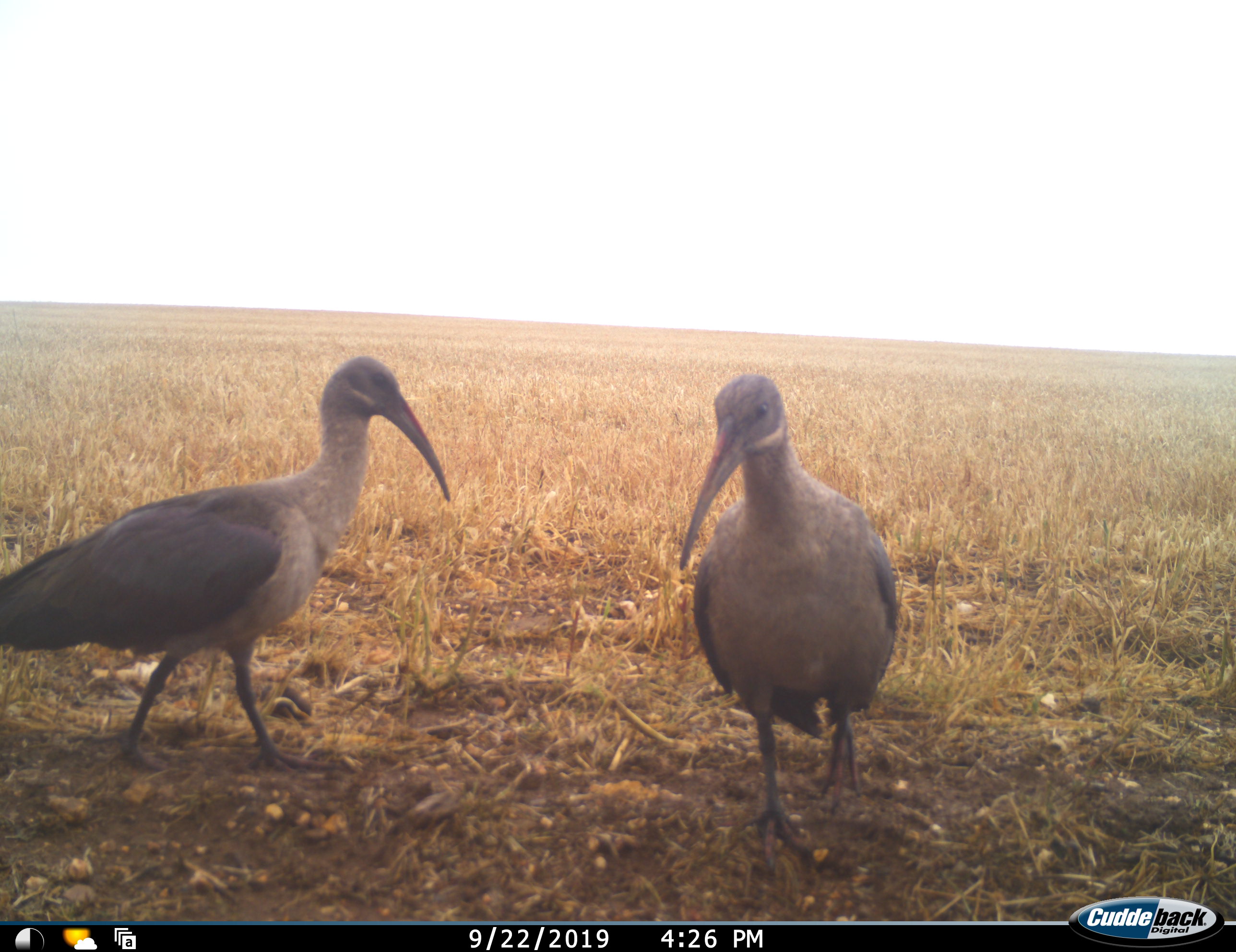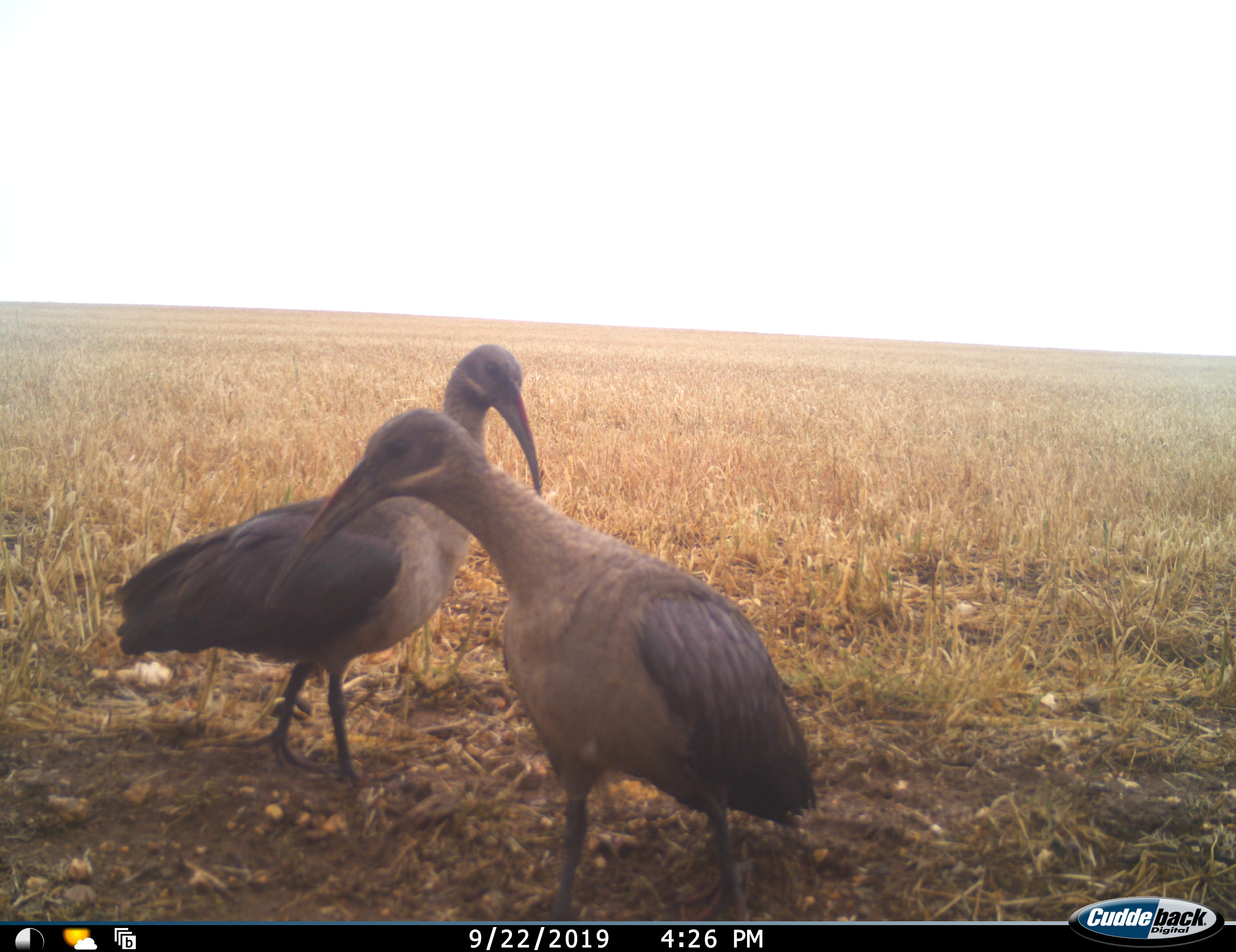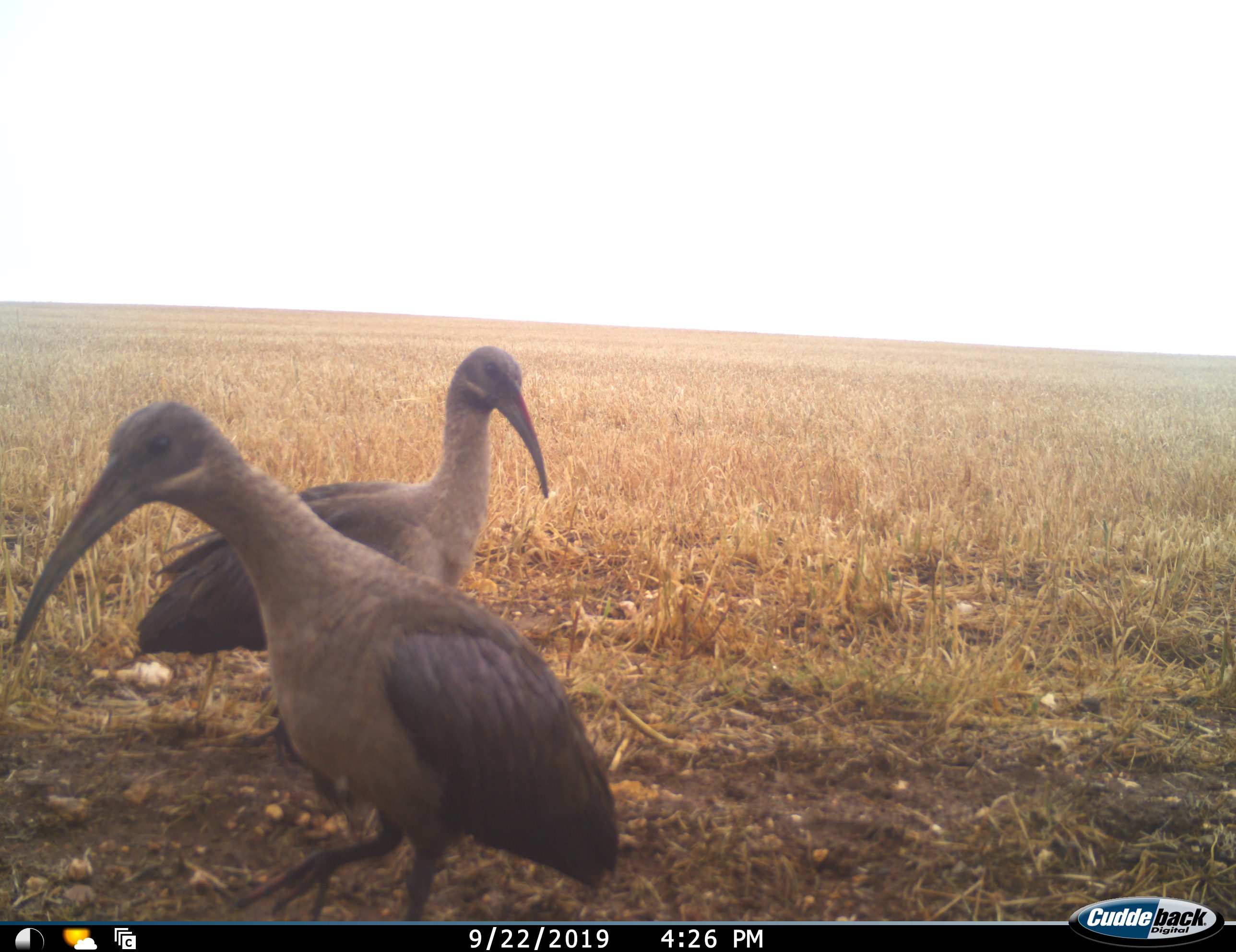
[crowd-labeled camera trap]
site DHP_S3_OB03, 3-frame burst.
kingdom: Animalia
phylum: Chordata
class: Aves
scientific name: Aves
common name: bird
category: birdother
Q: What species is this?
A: Birdother (bird) (Aves).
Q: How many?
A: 2.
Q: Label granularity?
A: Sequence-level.